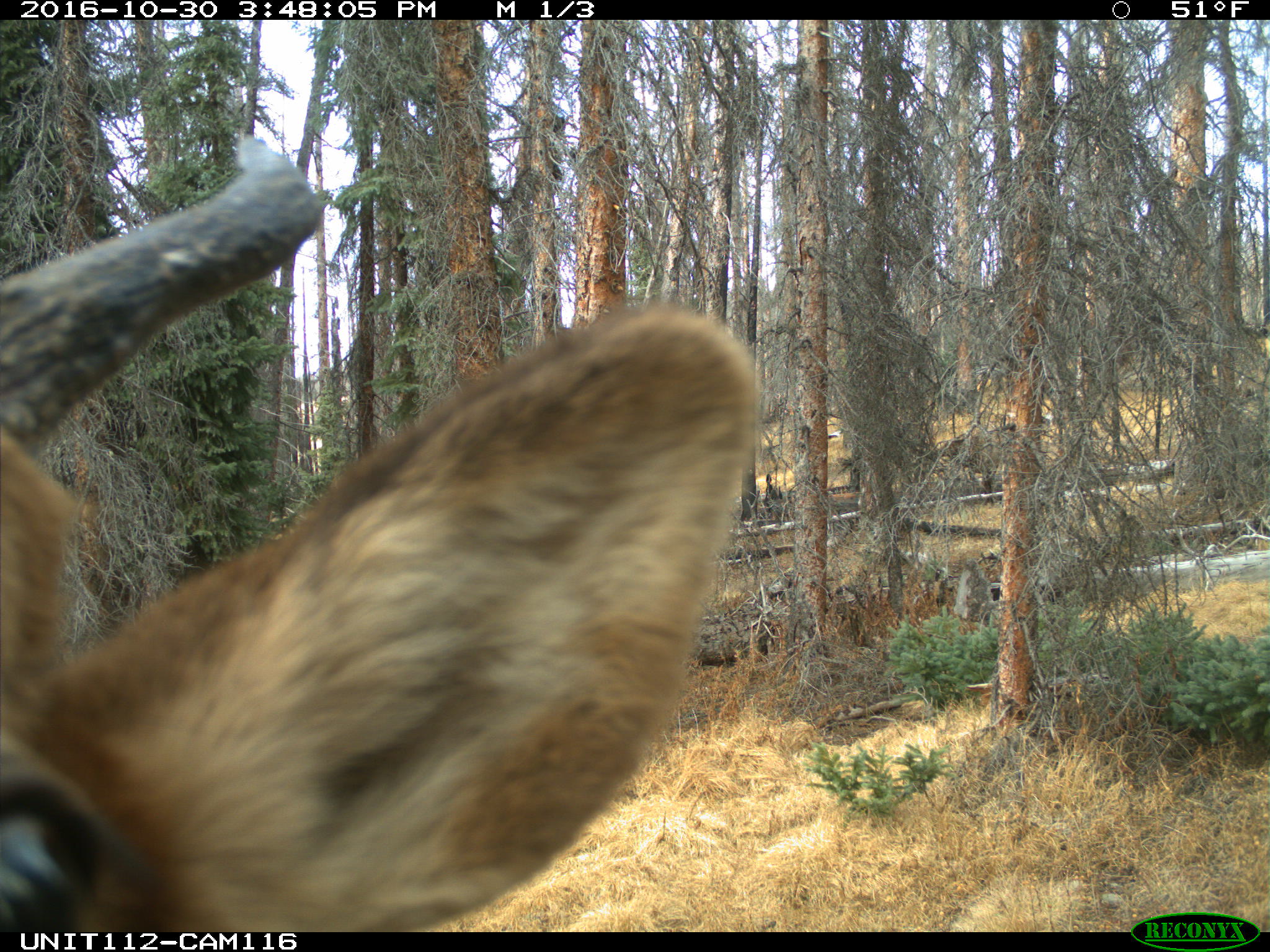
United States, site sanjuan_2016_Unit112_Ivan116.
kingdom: Animalia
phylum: Chordata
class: Mammalia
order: Artiodactyla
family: Cervidae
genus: Cervus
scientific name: Cervus elaphus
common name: red deer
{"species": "Cervus elaphus (red deer)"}